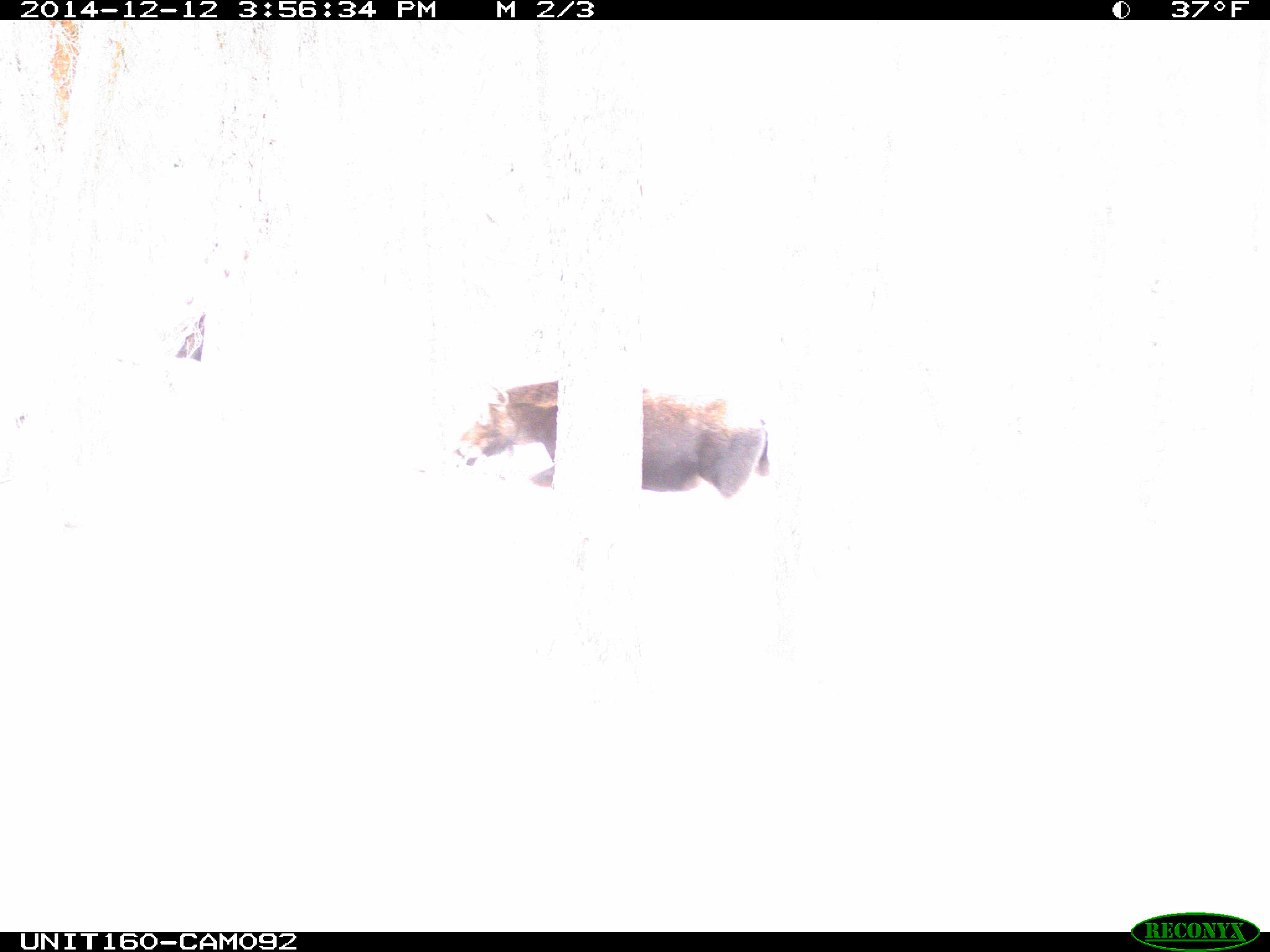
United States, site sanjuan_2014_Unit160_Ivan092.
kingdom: Animalia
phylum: Chordata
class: Mammalia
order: Artiodactyla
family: Cervidae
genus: Alces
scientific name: Alces alces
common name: moose